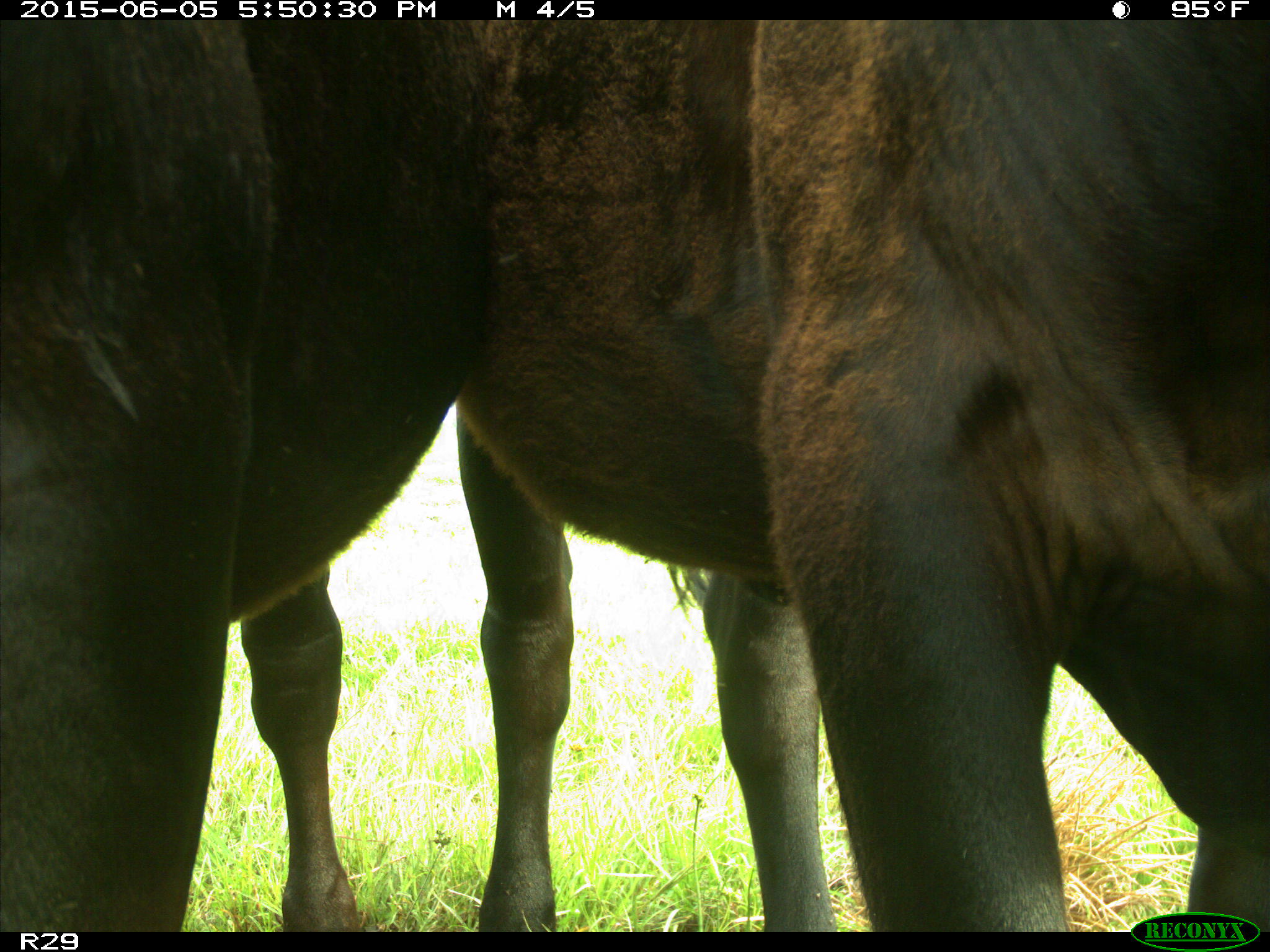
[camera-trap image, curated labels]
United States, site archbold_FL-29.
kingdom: Animalia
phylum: Chordata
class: Mammalia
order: Artiodactyla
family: Bovidae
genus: Bos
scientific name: Bos taurus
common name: domestic cow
Bos taurus (domestic cow).